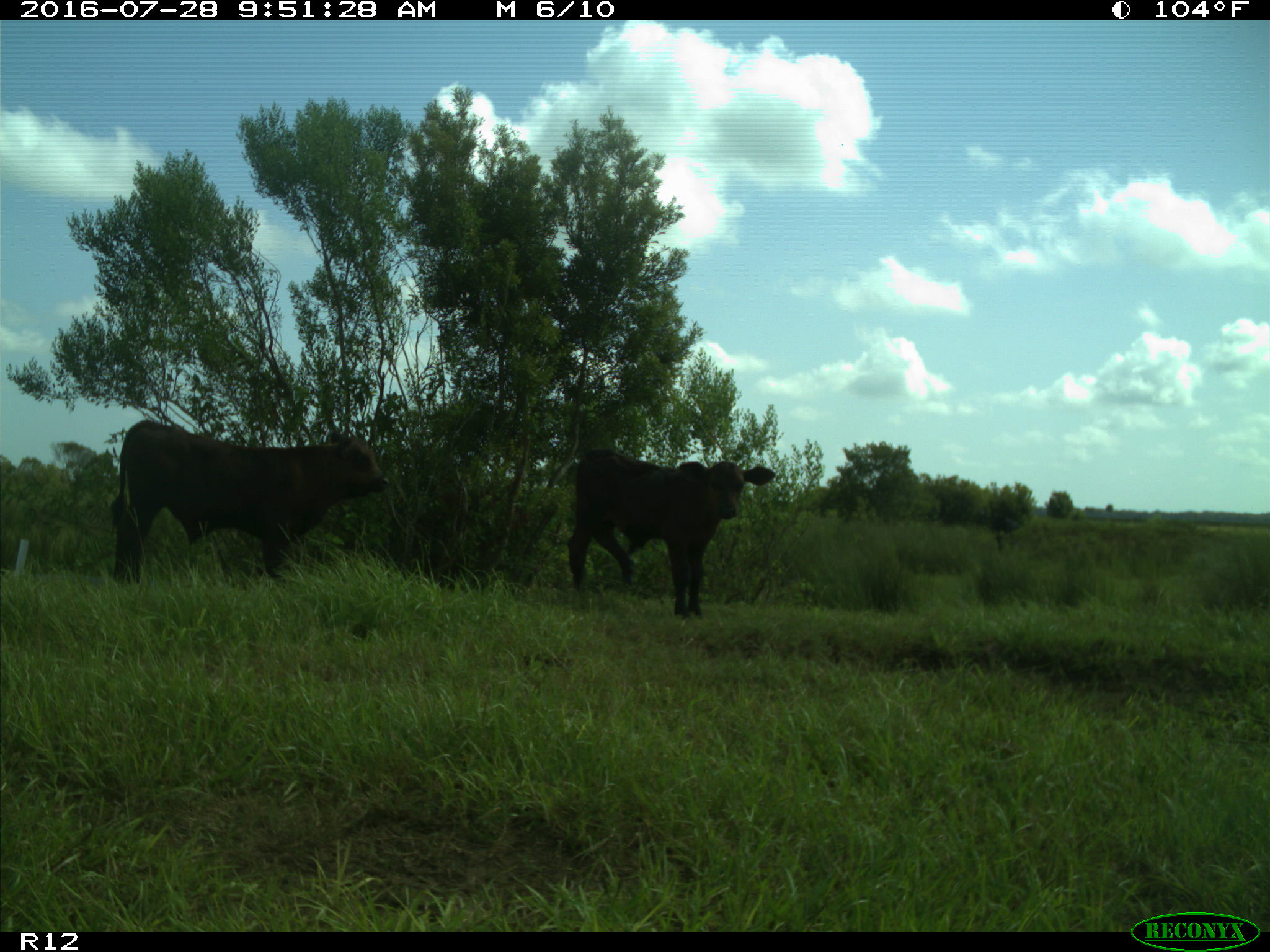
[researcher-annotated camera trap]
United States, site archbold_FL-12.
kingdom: Animalia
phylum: Chordata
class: Mammalia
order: Artiodactyla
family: Bovidae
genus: Bos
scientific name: Bos taurus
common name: domestic cow